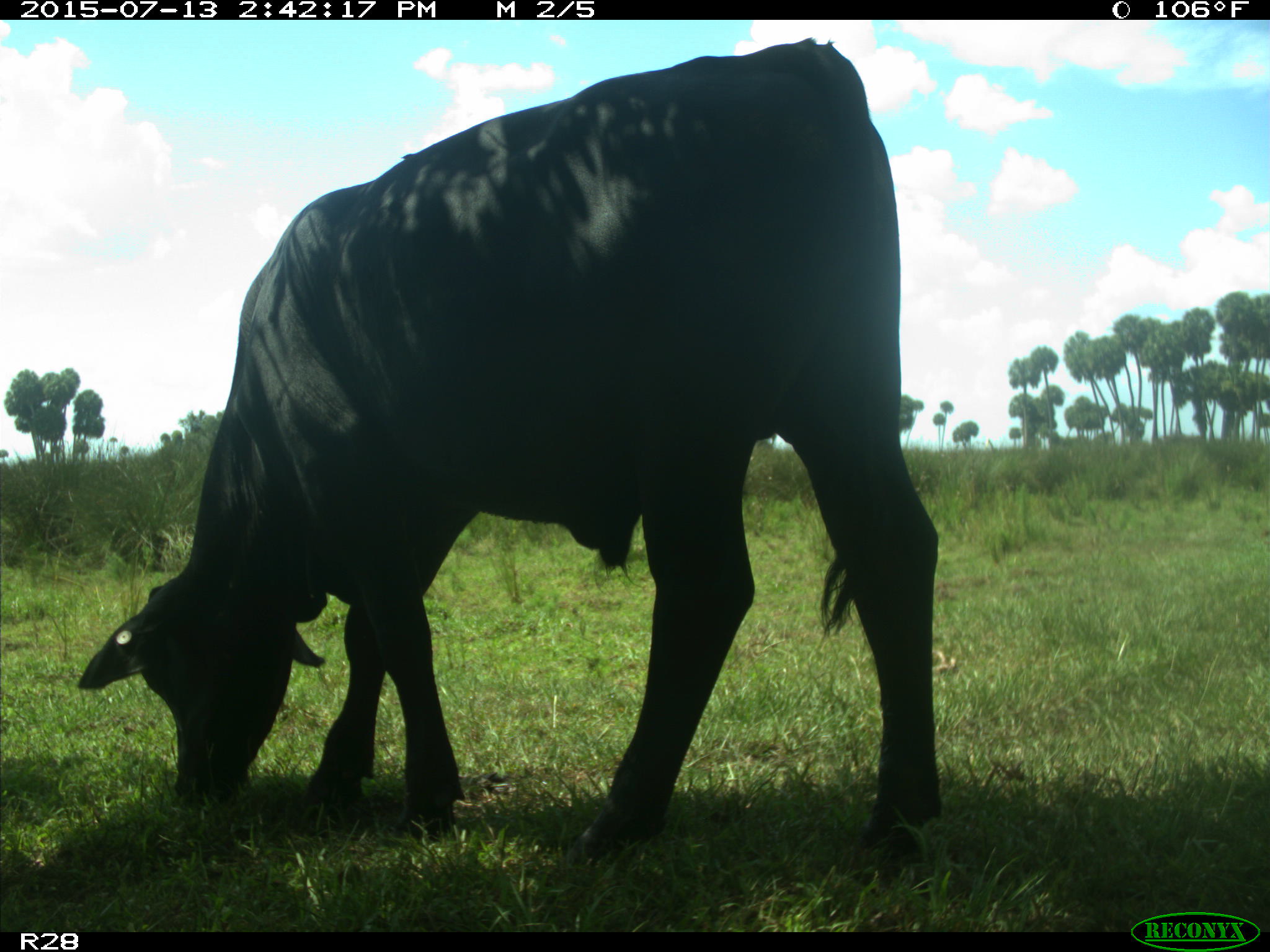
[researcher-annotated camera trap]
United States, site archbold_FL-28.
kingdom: Animalia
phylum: Chordata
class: Mammalia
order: Artiodactyla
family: Bovidae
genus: Bos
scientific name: Bos taurus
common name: domestic cow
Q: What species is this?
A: Bos taurus (domestic cow).